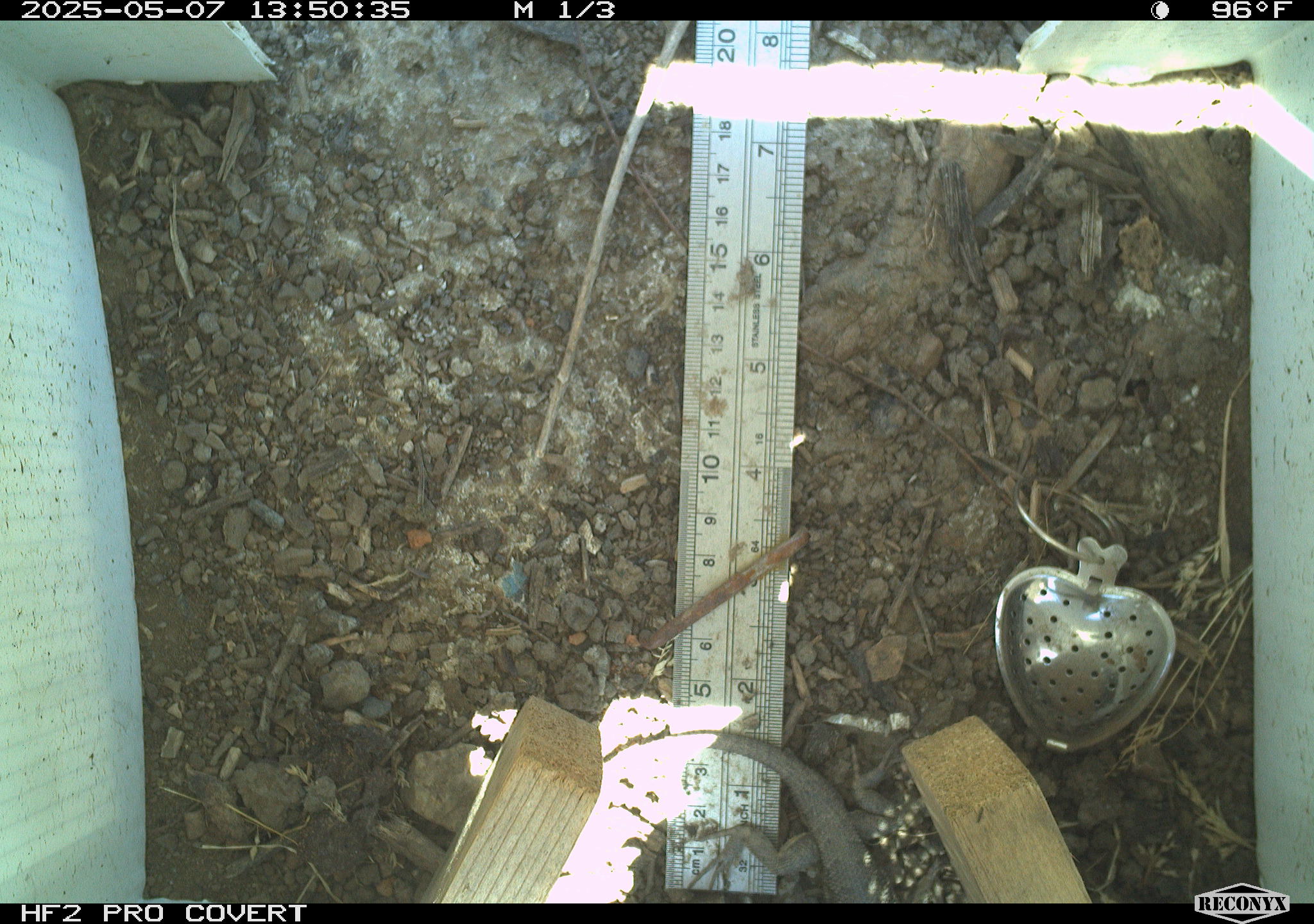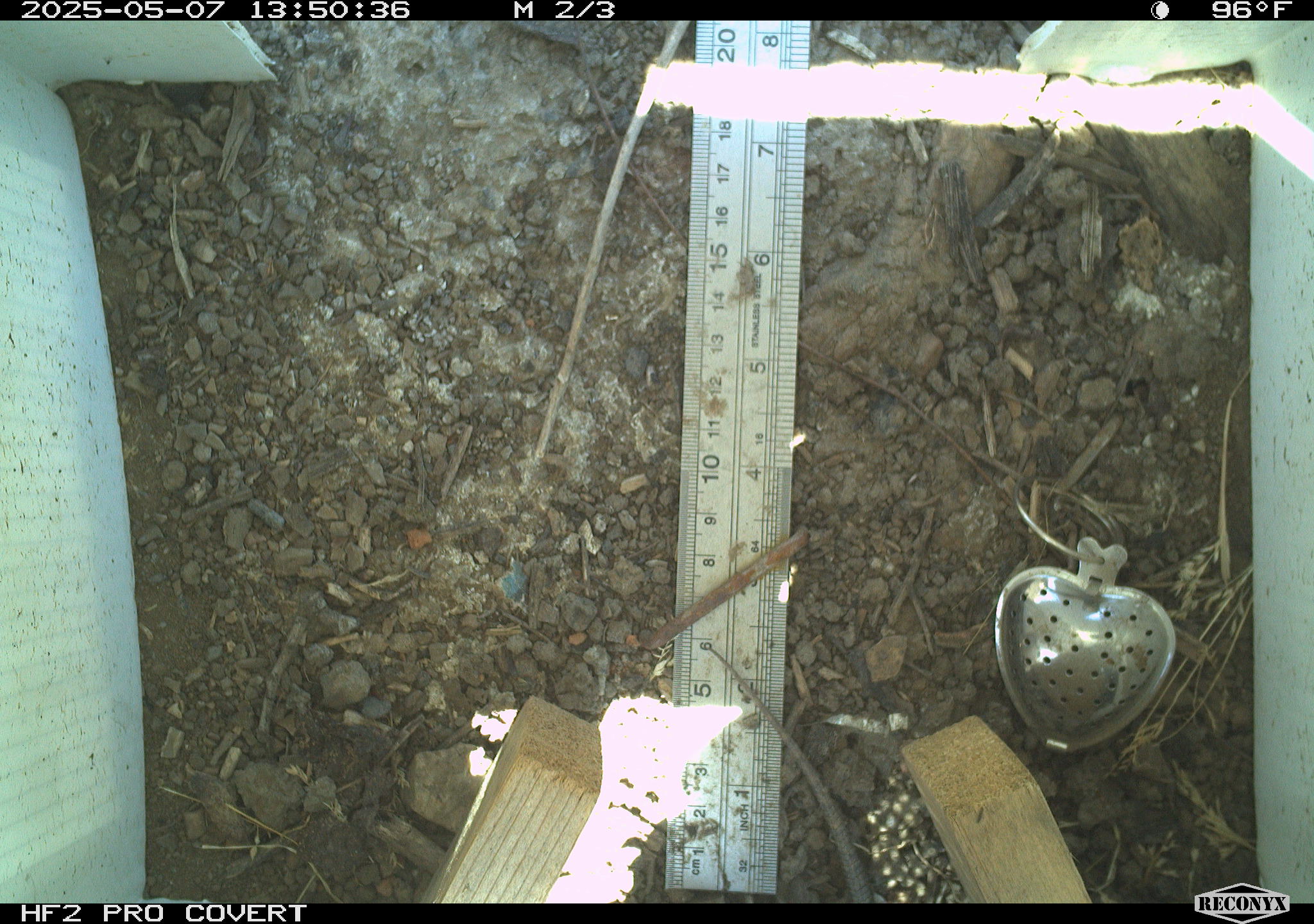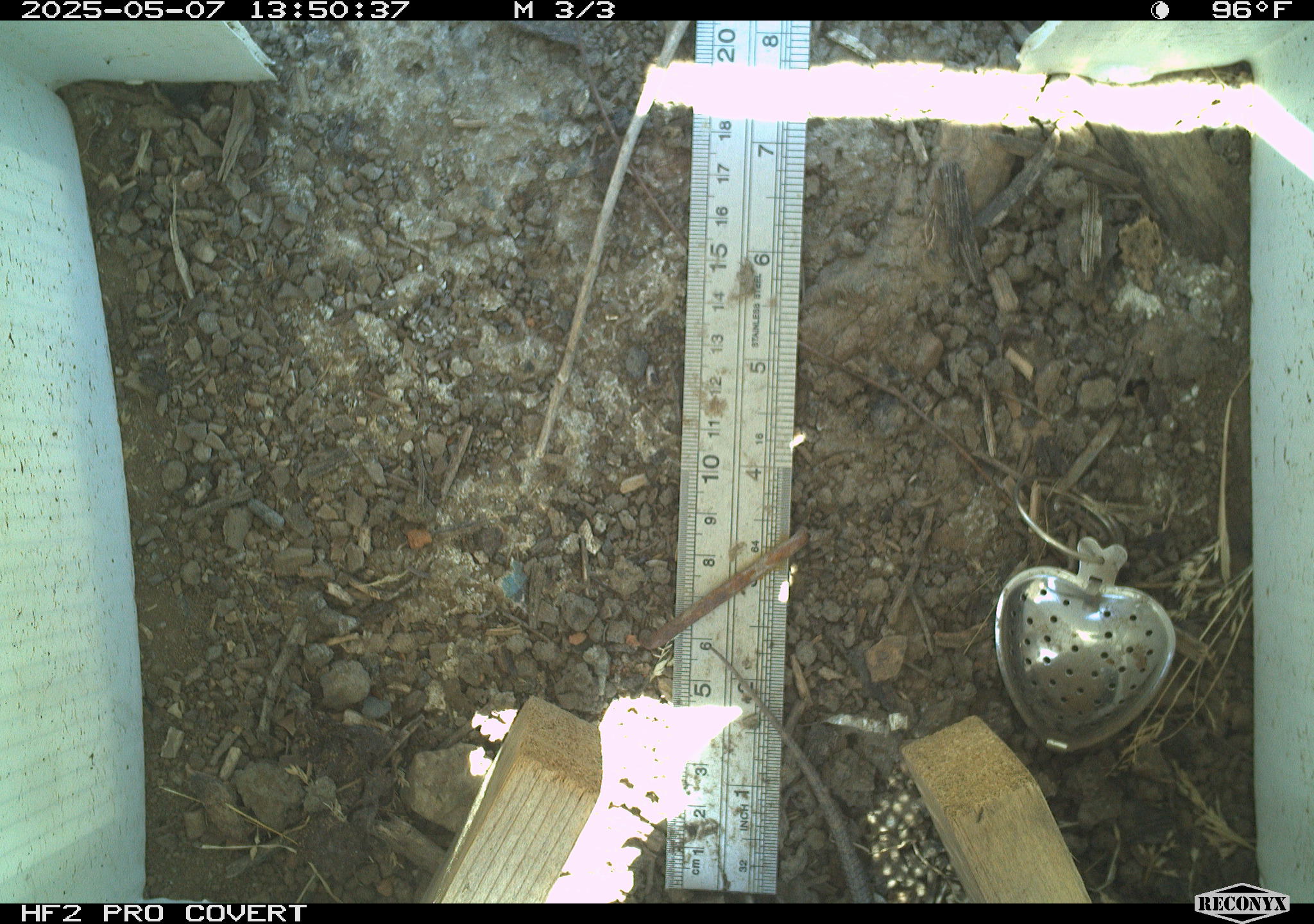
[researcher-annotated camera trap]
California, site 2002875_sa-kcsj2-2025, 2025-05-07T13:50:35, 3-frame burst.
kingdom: Animalia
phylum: Chordata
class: Reptilia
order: Squamata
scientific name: Squamata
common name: lizards and snakes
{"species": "lizards and snakes (Squamata)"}